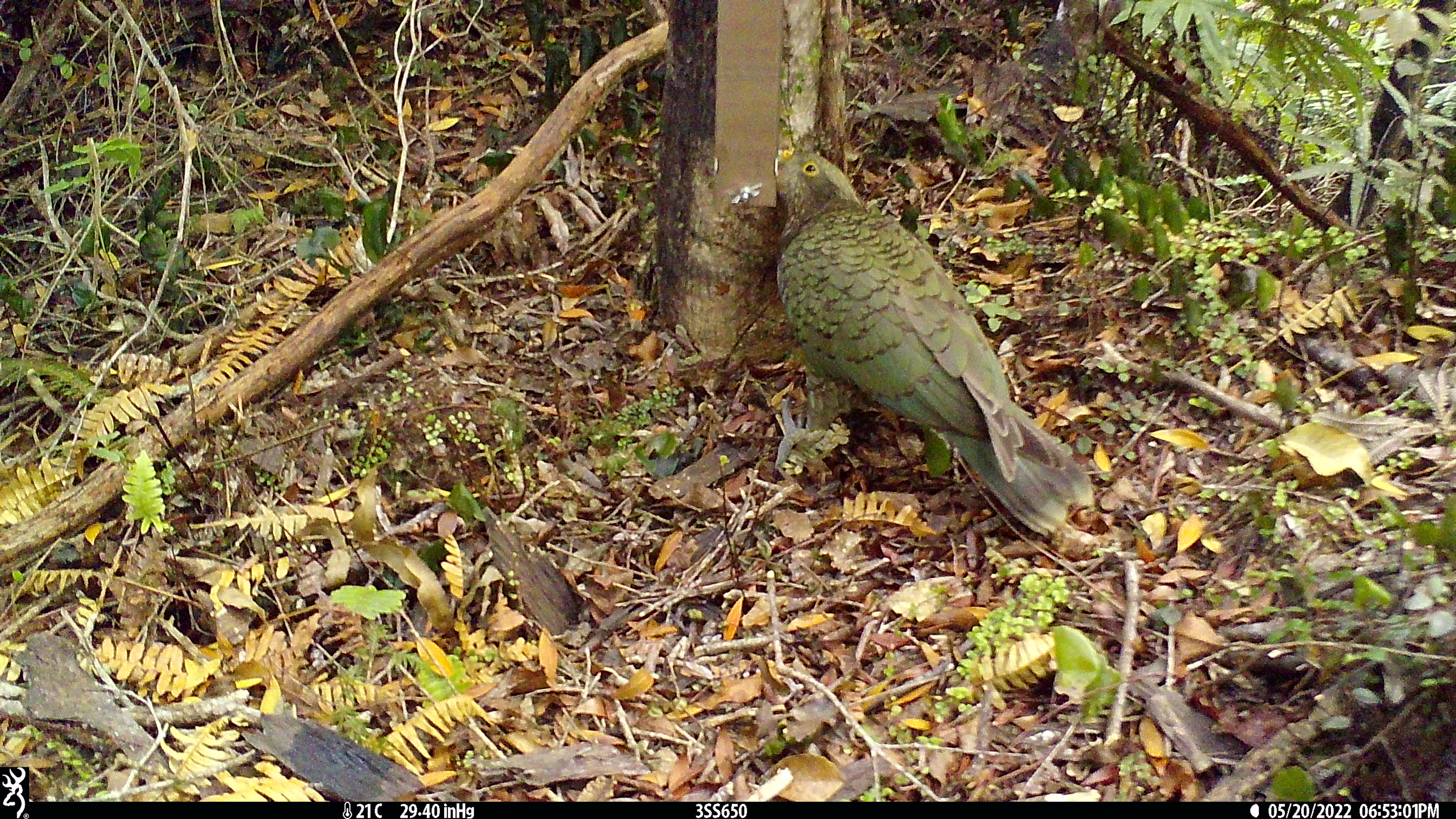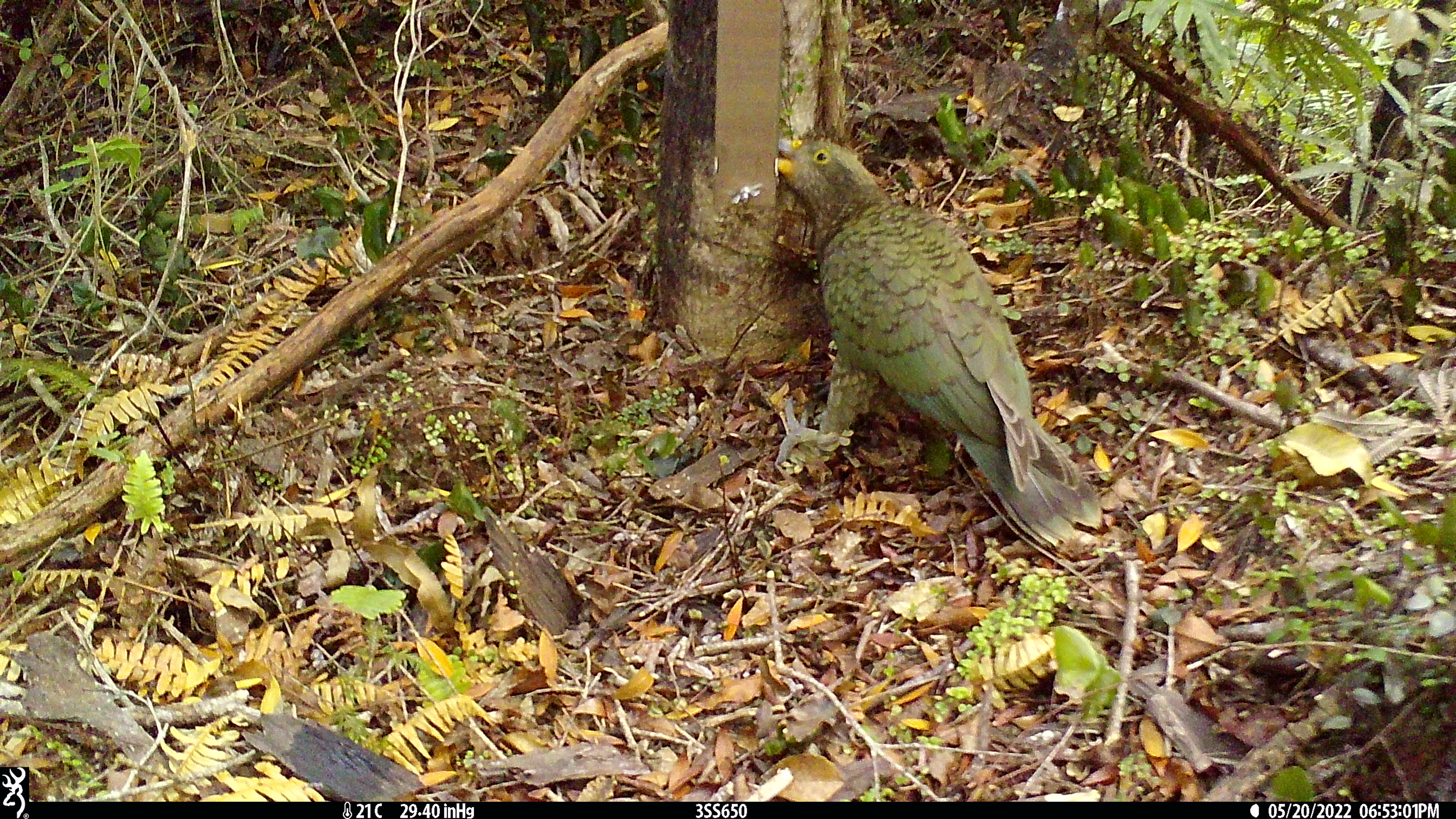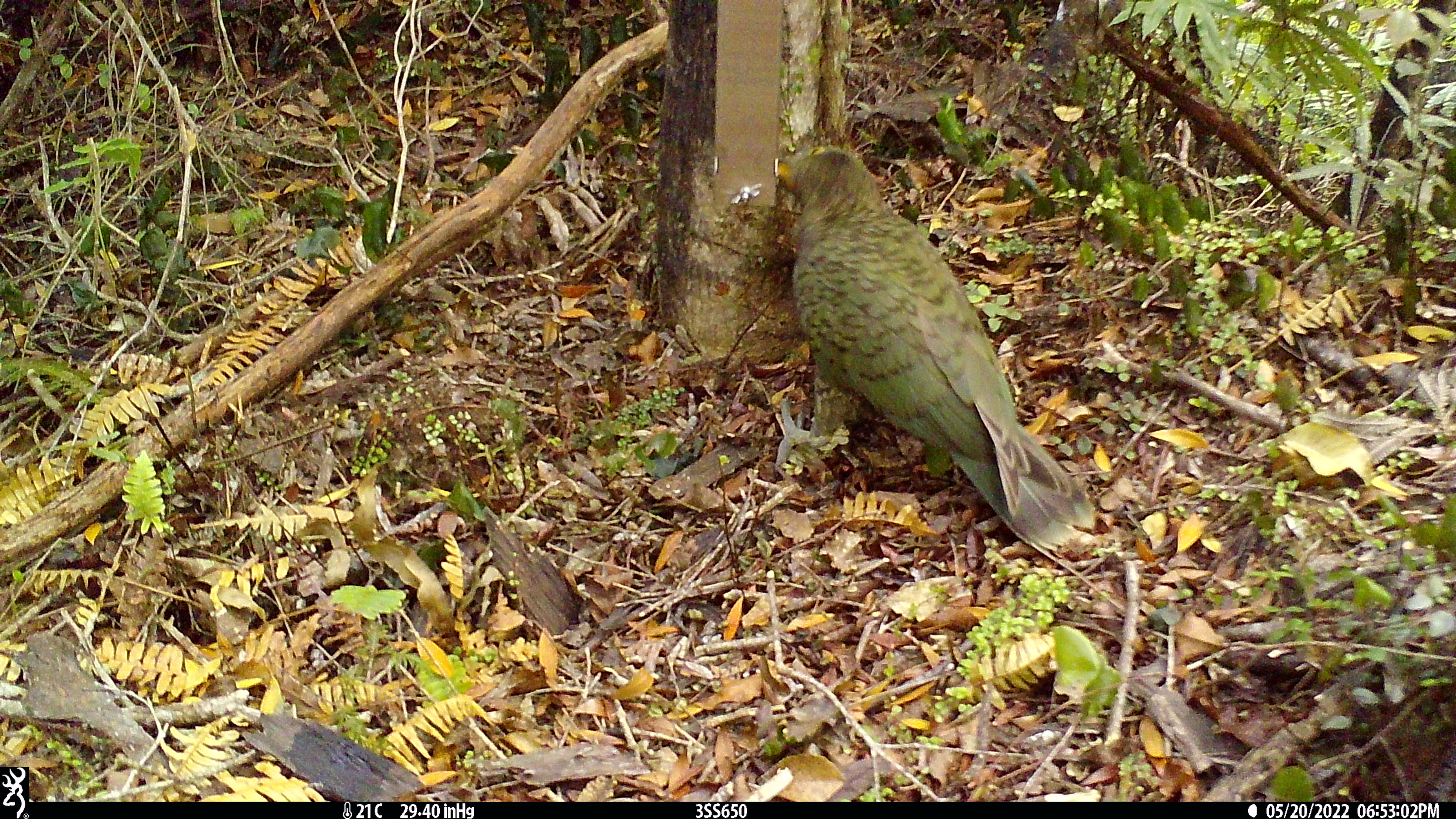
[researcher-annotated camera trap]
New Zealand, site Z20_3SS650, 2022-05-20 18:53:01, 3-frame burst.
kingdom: Animalia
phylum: Chordata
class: Aves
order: Psittaciformes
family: Strigopidae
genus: Nestor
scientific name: Nestor notabilis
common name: kea